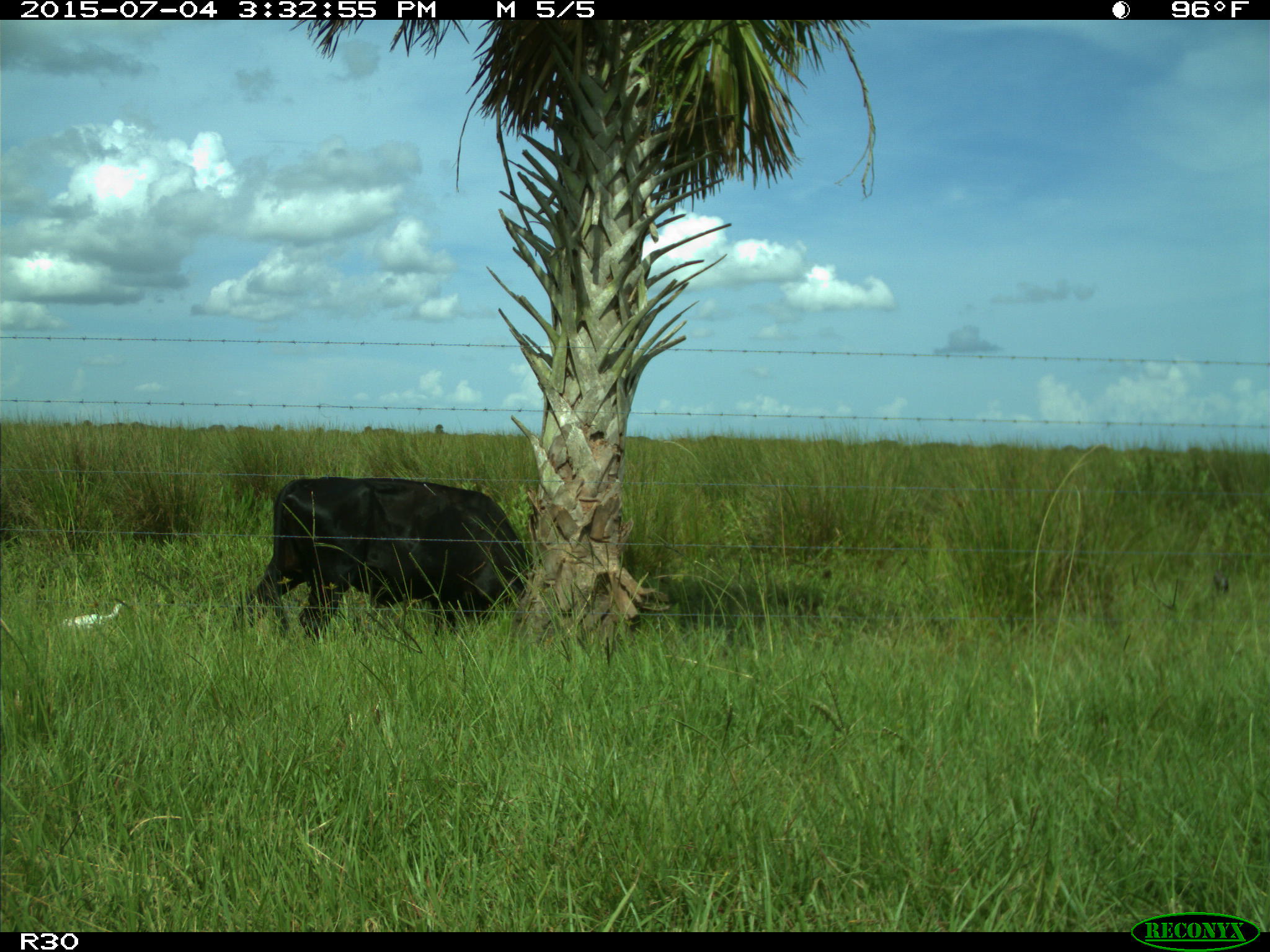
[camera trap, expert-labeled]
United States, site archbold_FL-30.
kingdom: Animalia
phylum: Chordata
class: Mammalia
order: Artiodactyla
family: Bovidae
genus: Bos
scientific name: Bos taurus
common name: domestic cow